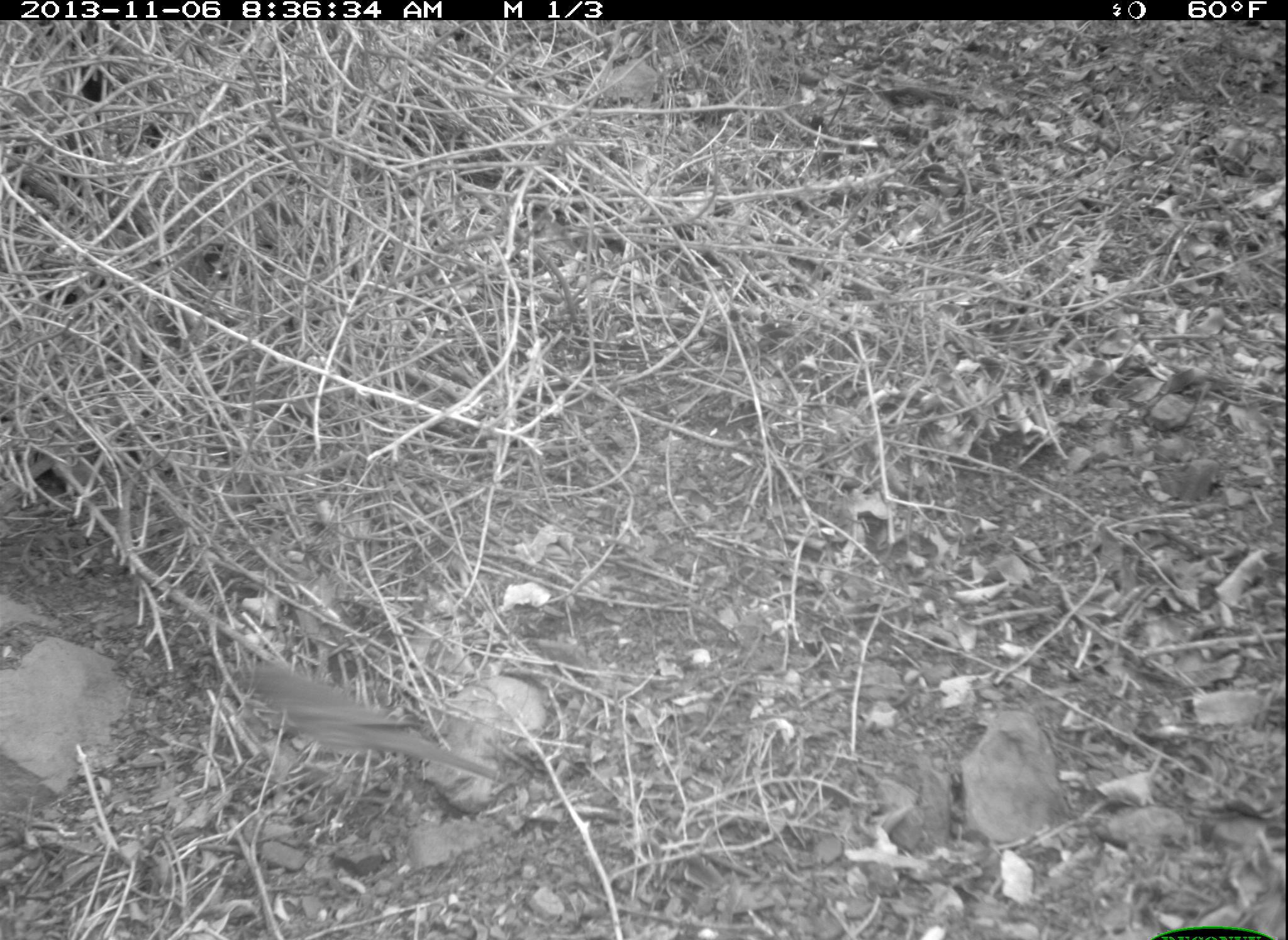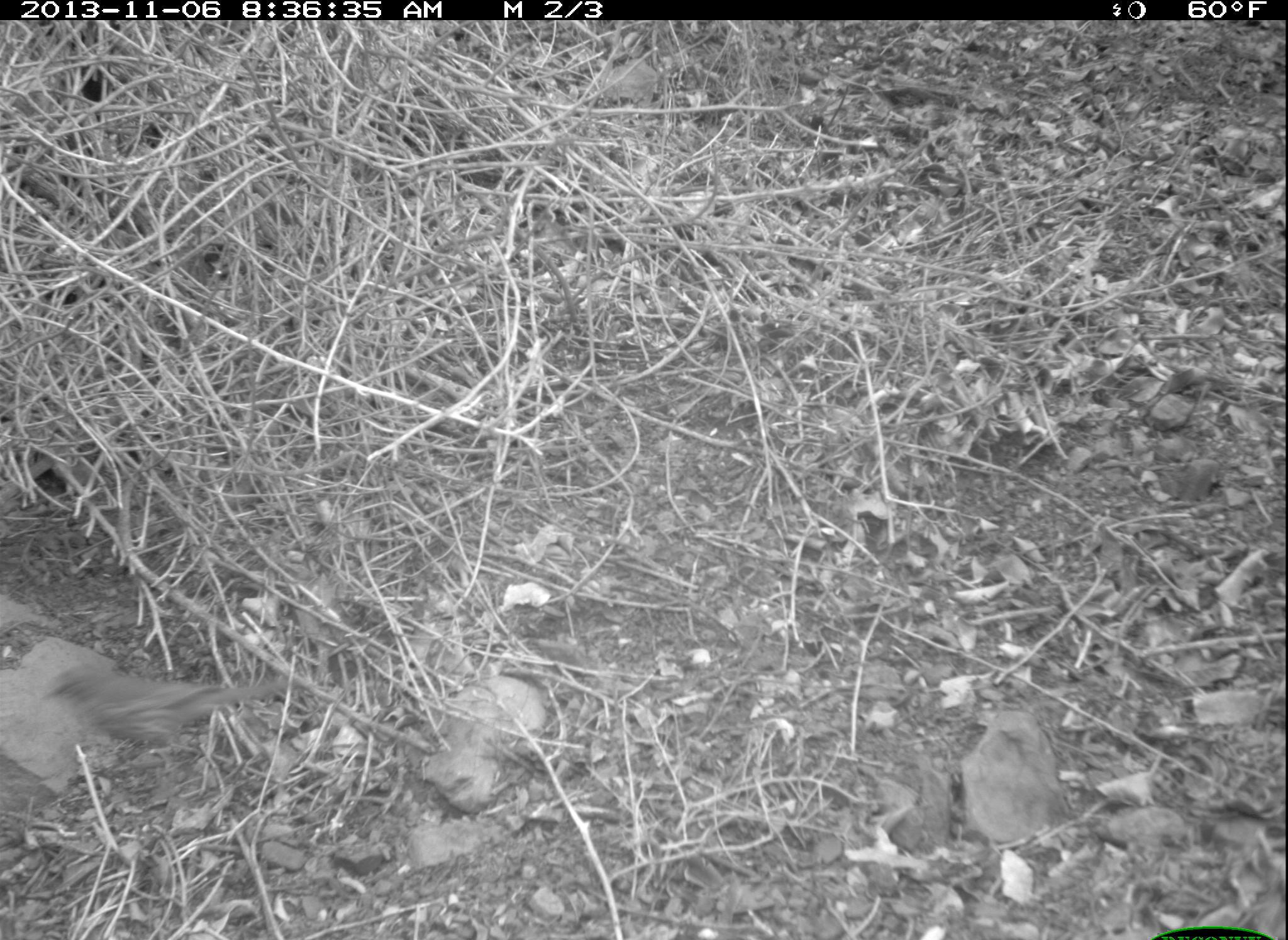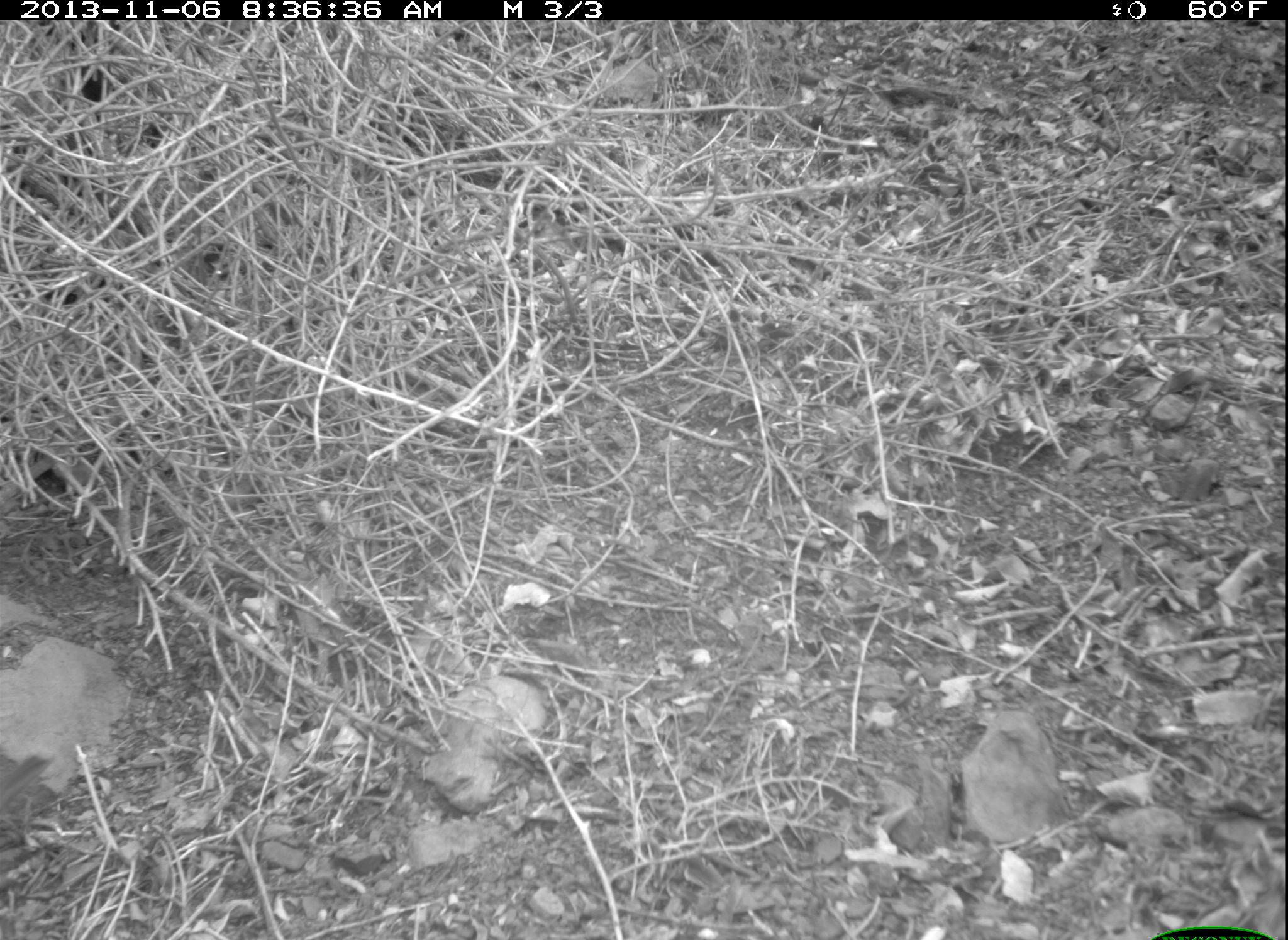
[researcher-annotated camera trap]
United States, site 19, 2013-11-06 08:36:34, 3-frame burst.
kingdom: Animalia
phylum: Chordata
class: Aves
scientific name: Aves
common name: bird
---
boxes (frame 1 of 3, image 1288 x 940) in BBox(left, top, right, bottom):
bird: BBox(241, 663, 512, 788)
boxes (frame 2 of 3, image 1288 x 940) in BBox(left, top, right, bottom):
bird: BBox(41, 662, 290, 761)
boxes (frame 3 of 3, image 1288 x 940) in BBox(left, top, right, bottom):
bird: BBox(0, 754, 52, 815)